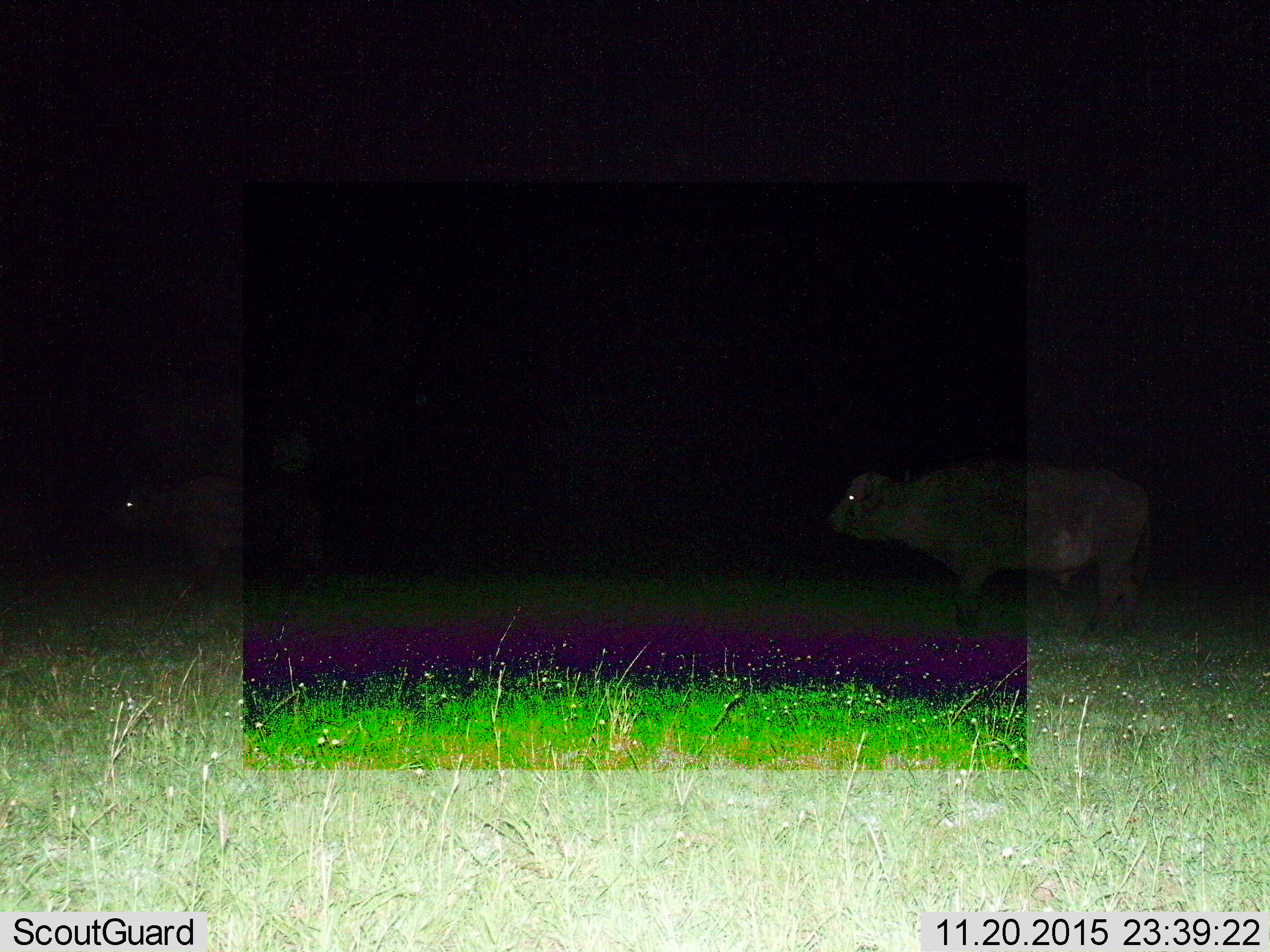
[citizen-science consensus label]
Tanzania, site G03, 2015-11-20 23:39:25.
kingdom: Animalia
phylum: Chordata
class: Mammalia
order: Artiodactyla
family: Bovidae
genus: Syncerus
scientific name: Syncerus caffer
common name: cape buffalo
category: buffalo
Buffalo (cape buffalo) (Syncerus caffer), count 2. Behavior (volunteer vote fractions): standing 43%, resting 0%, moving 64%, interacting 0%. Young present (vote fraction): 0%. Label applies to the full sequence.